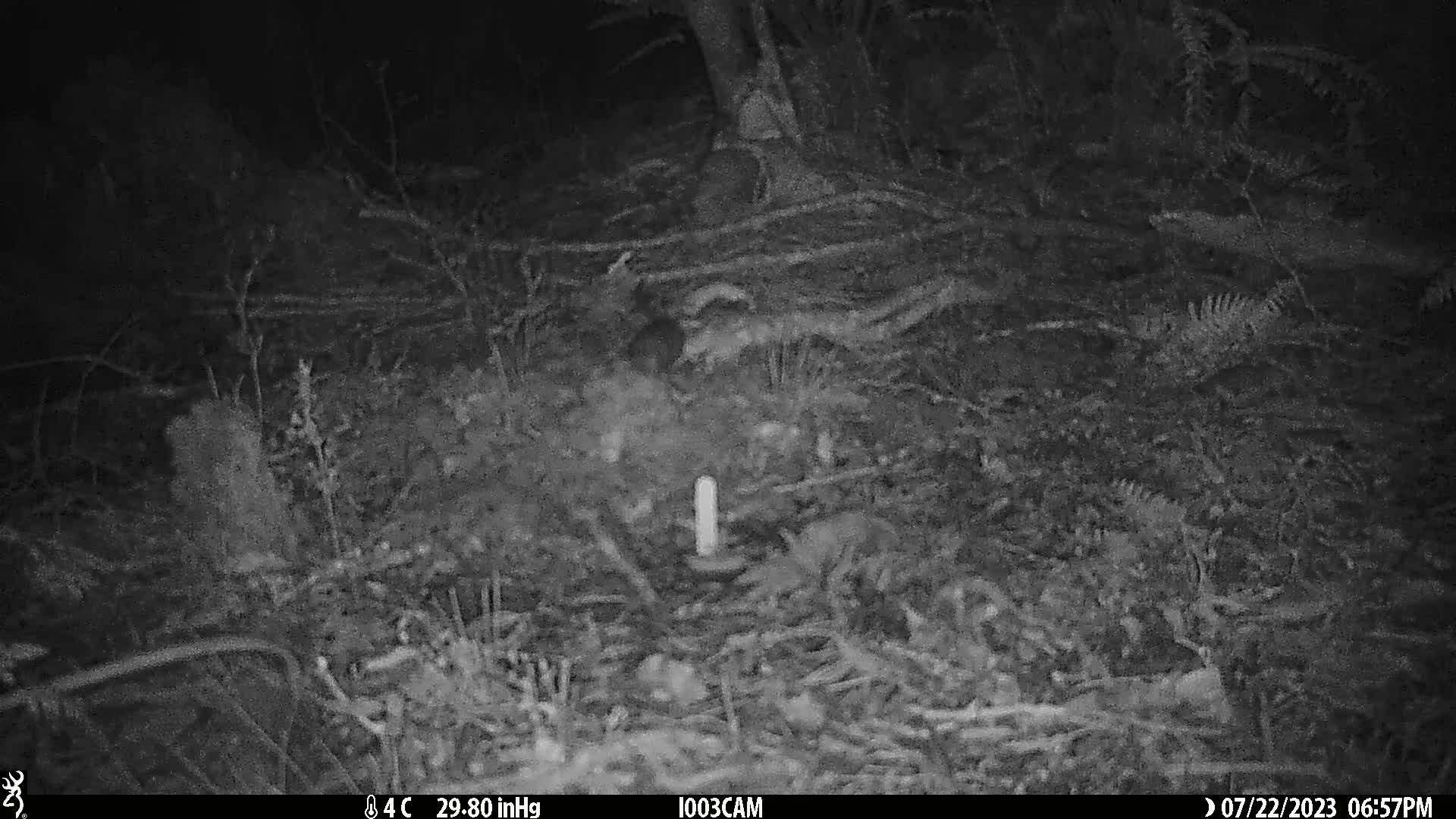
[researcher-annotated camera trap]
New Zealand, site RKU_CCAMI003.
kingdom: Animalia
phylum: Chordata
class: Mammalia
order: Rodentia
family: Muridae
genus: Rattus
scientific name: Rattus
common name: rat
Rat (Rattus).